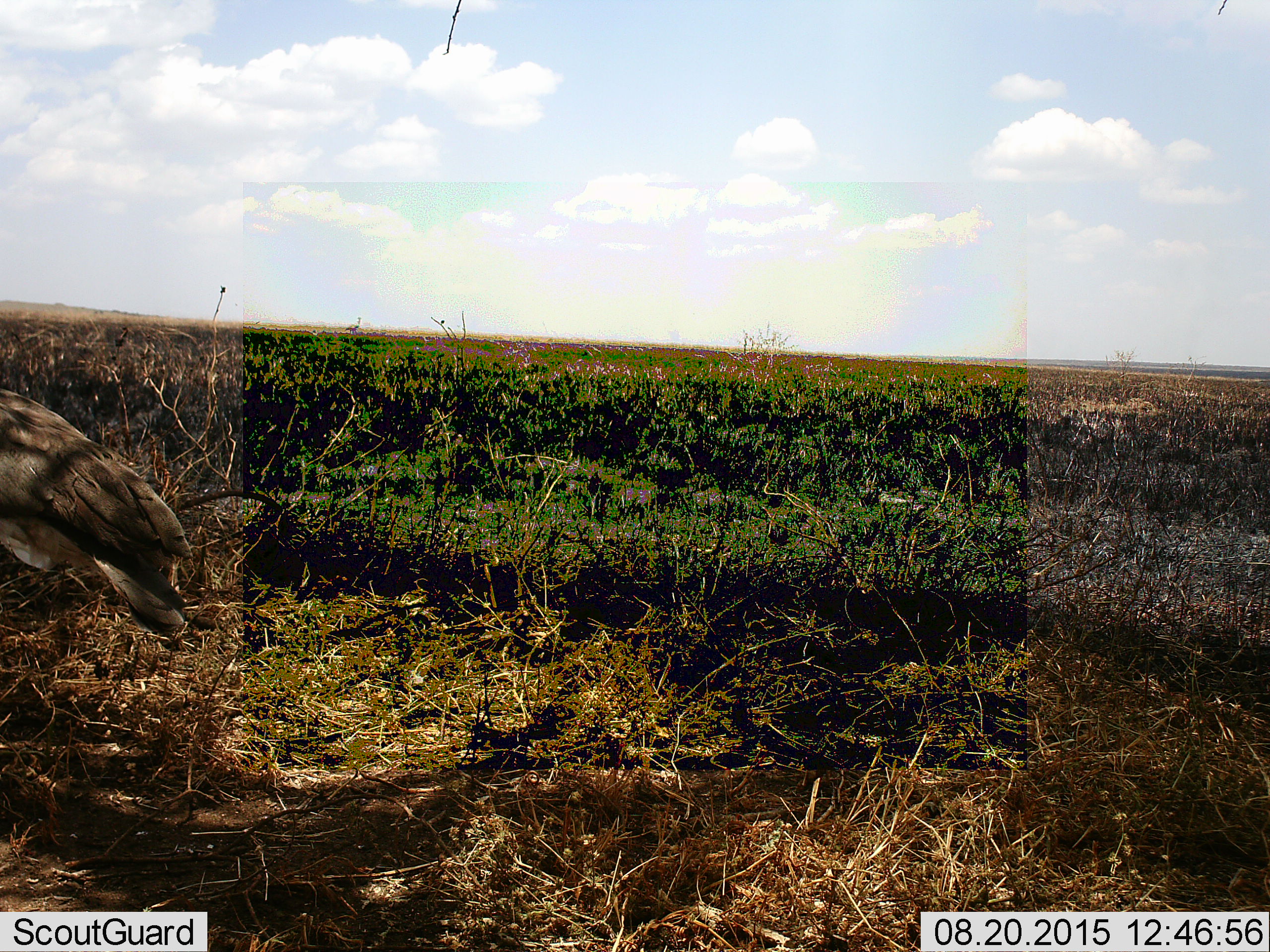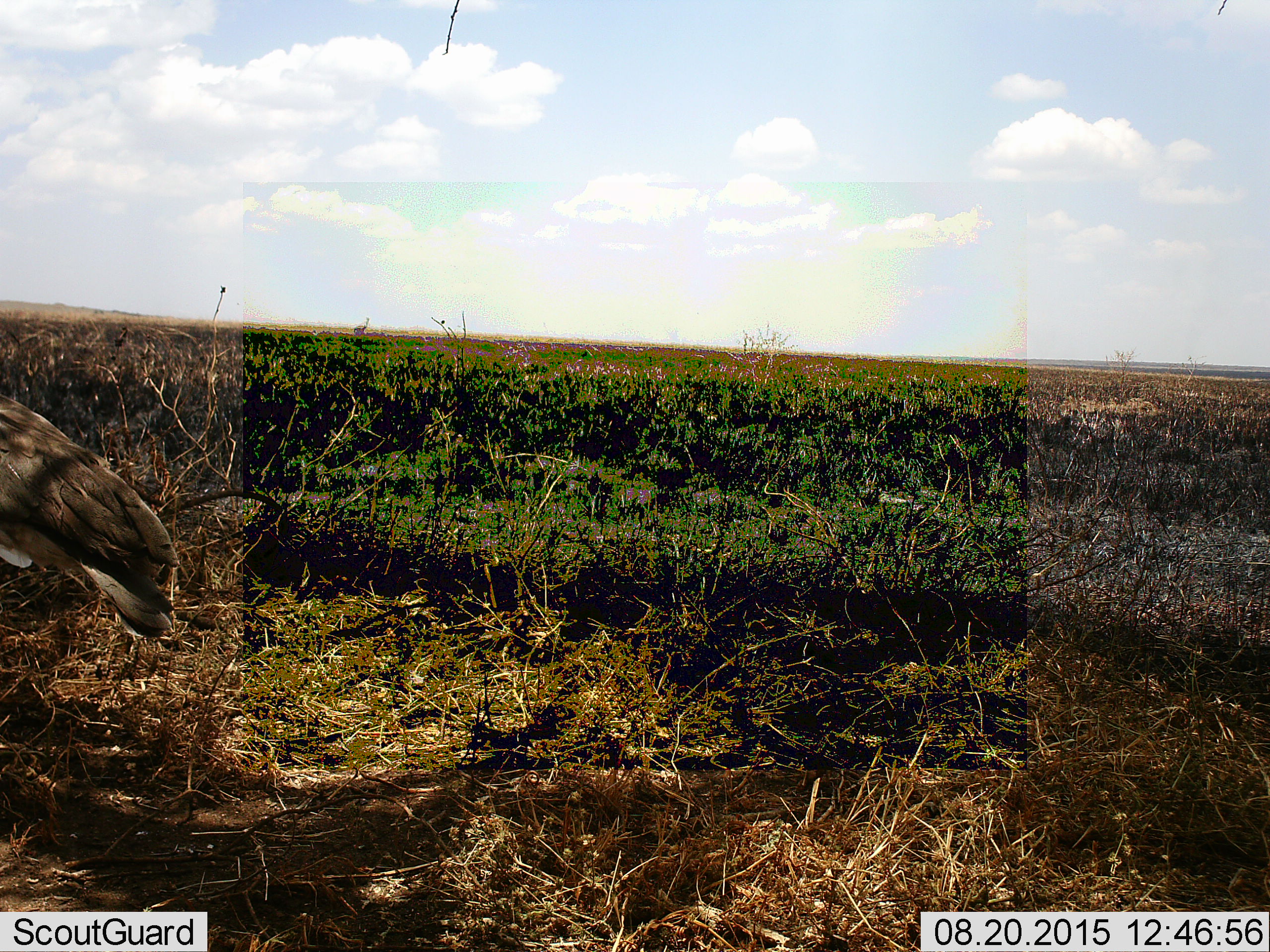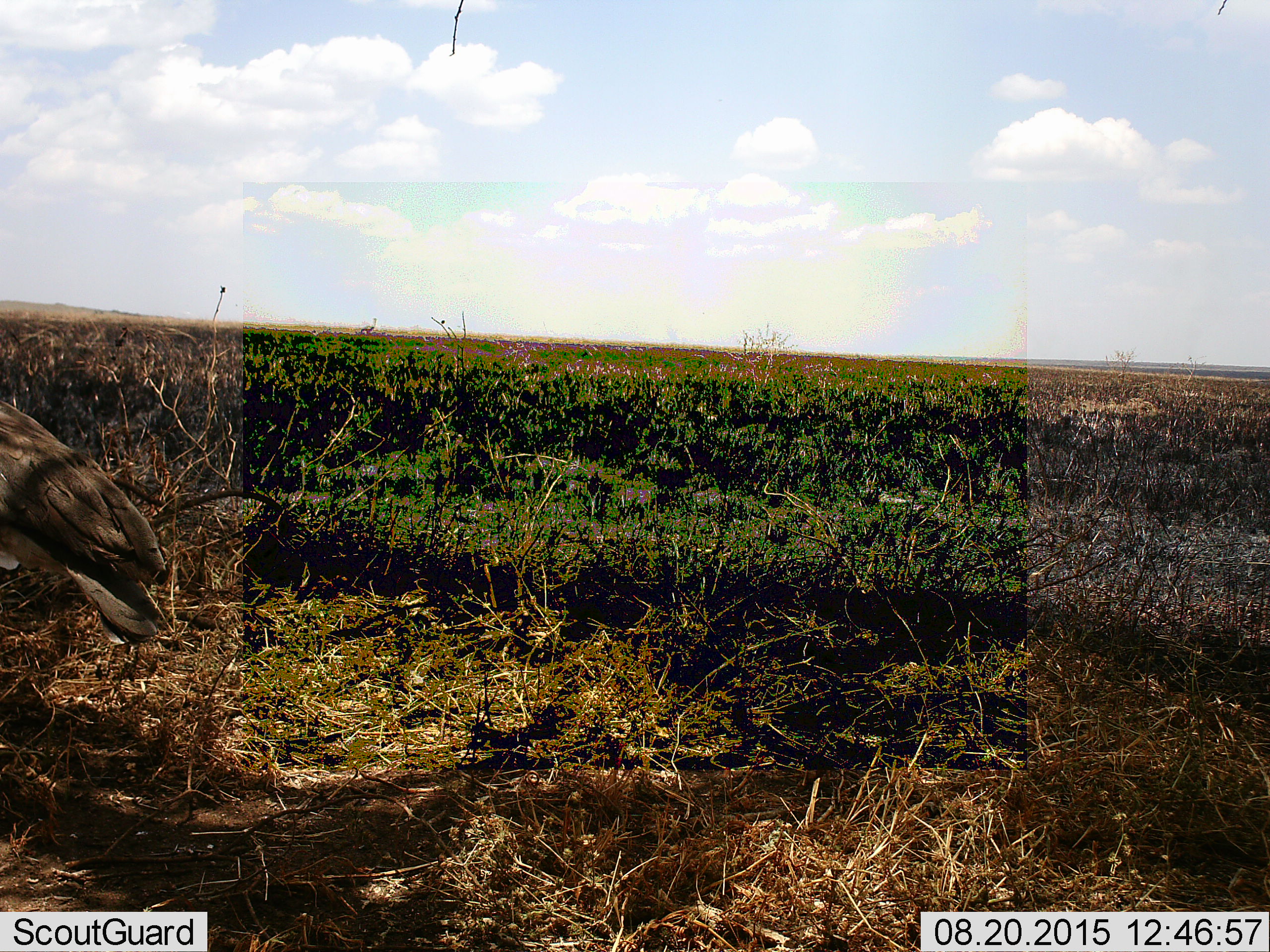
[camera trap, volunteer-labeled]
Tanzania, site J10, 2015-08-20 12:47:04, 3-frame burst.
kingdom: Animalia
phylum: Chordata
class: Aves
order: Accipitriformes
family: Accipitridae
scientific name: Accipitridae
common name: vulture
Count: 1.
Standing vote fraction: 50%.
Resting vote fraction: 25%.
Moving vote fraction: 0%.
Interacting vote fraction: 0%.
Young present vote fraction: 0%.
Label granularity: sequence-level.